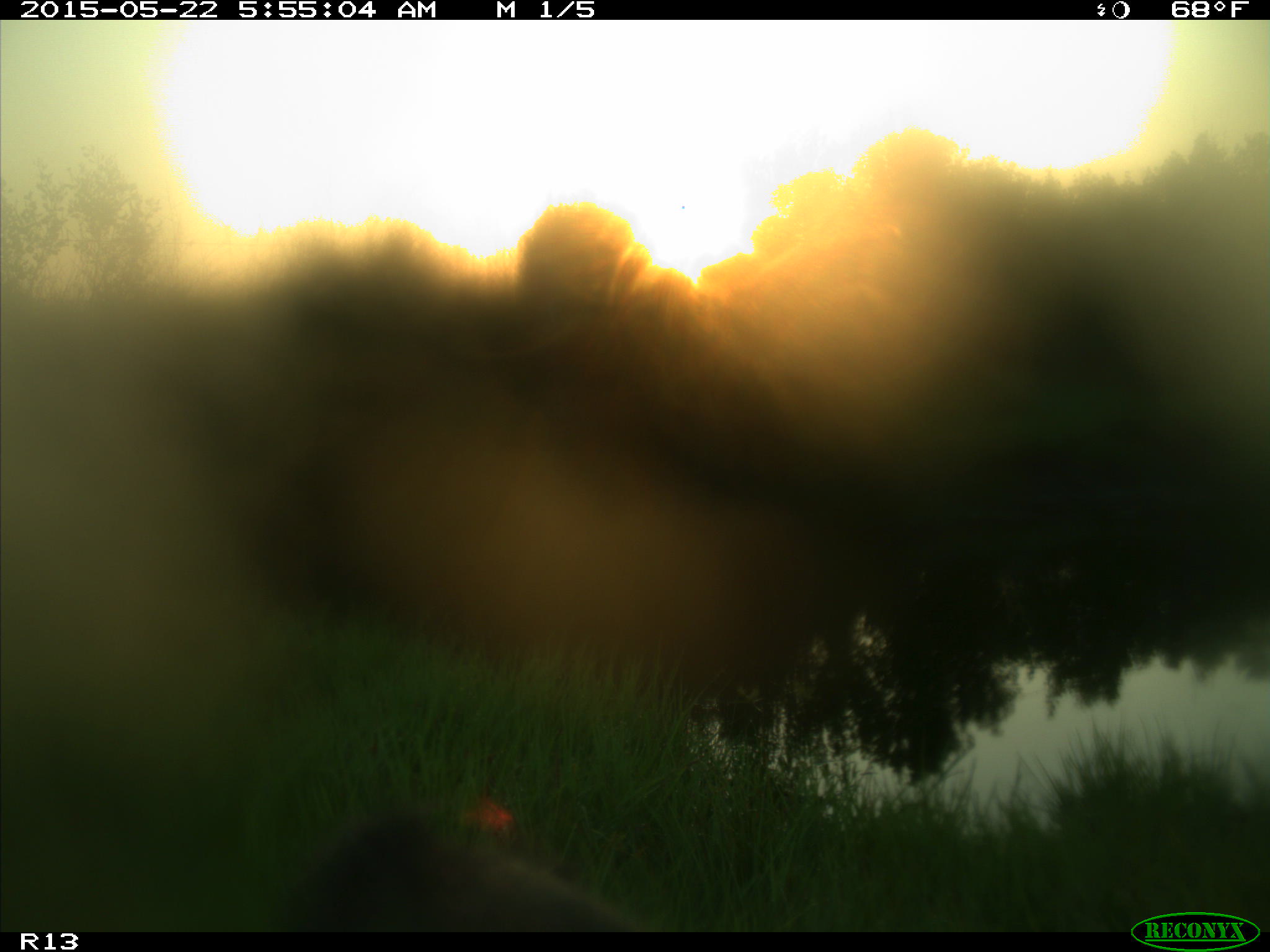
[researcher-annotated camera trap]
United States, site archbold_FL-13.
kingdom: Animalia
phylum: Chordata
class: Mammalia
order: Artiodactyla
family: Bovidae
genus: Bos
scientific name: Bos taurus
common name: domestic cow